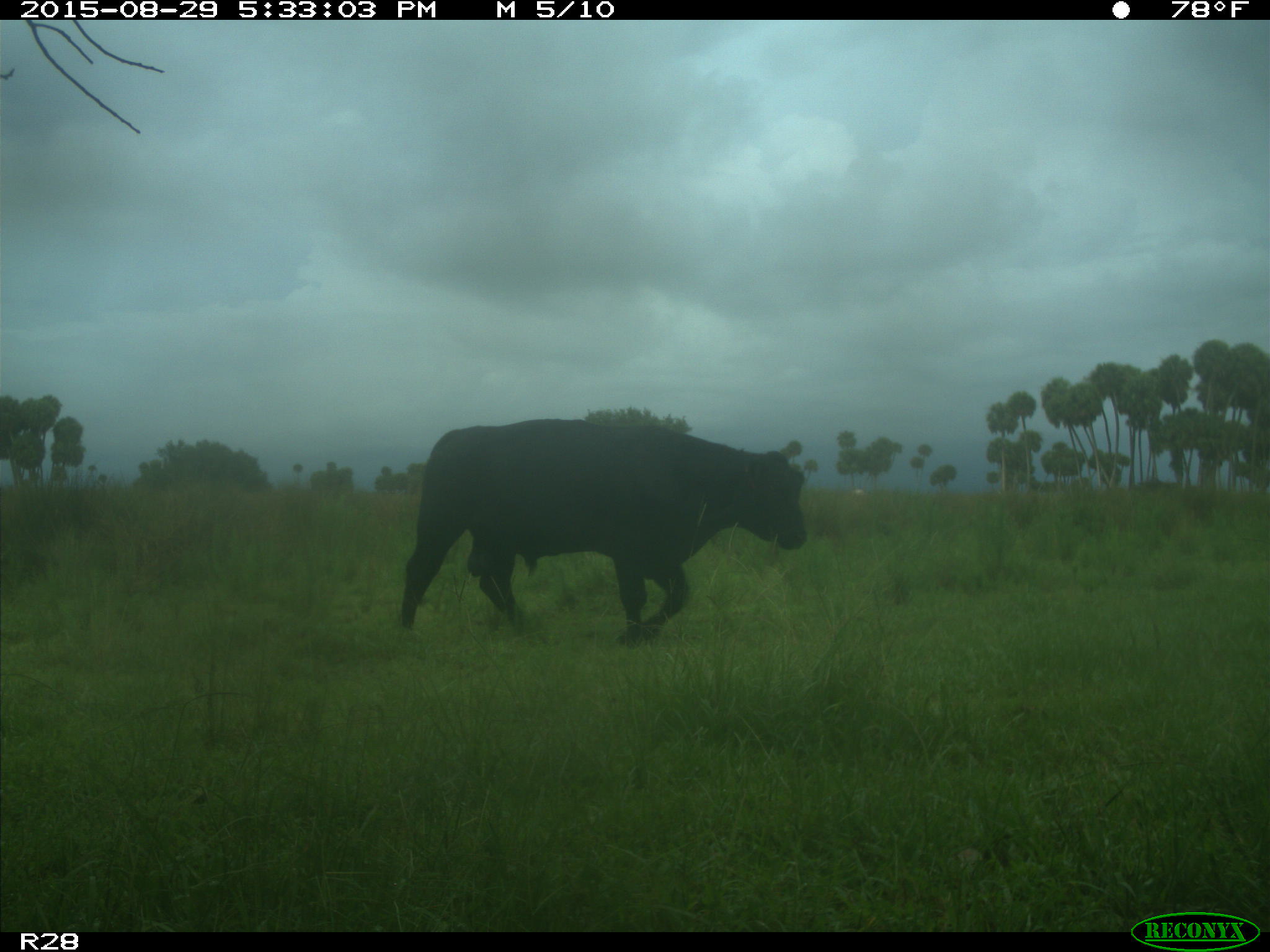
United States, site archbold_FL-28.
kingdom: Animalia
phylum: Chordata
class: Mammalia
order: Artiodactyla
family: Bovidae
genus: Bos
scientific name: Bos taurus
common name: domestic cow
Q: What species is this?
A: Bos taurus (domestic cow).